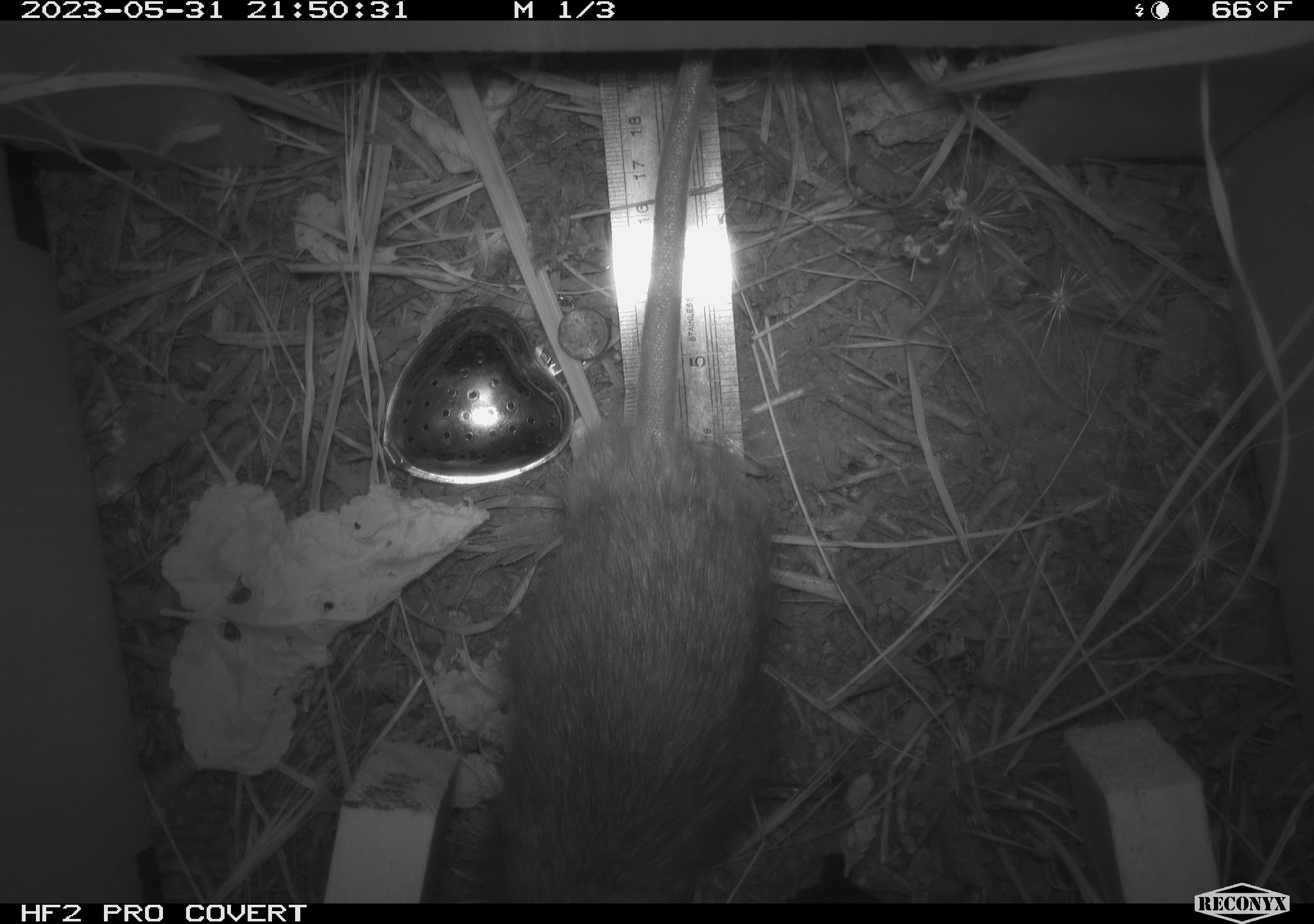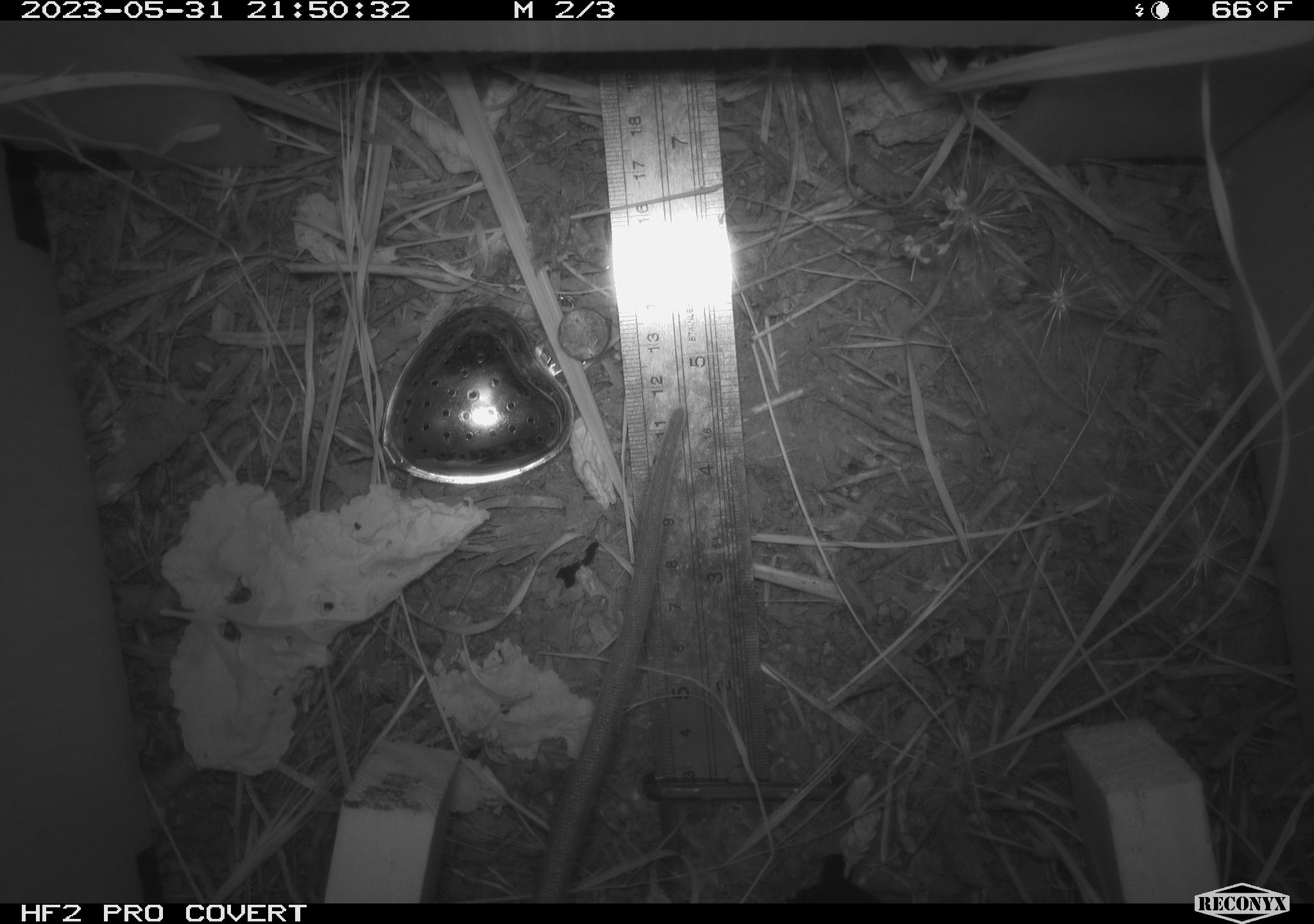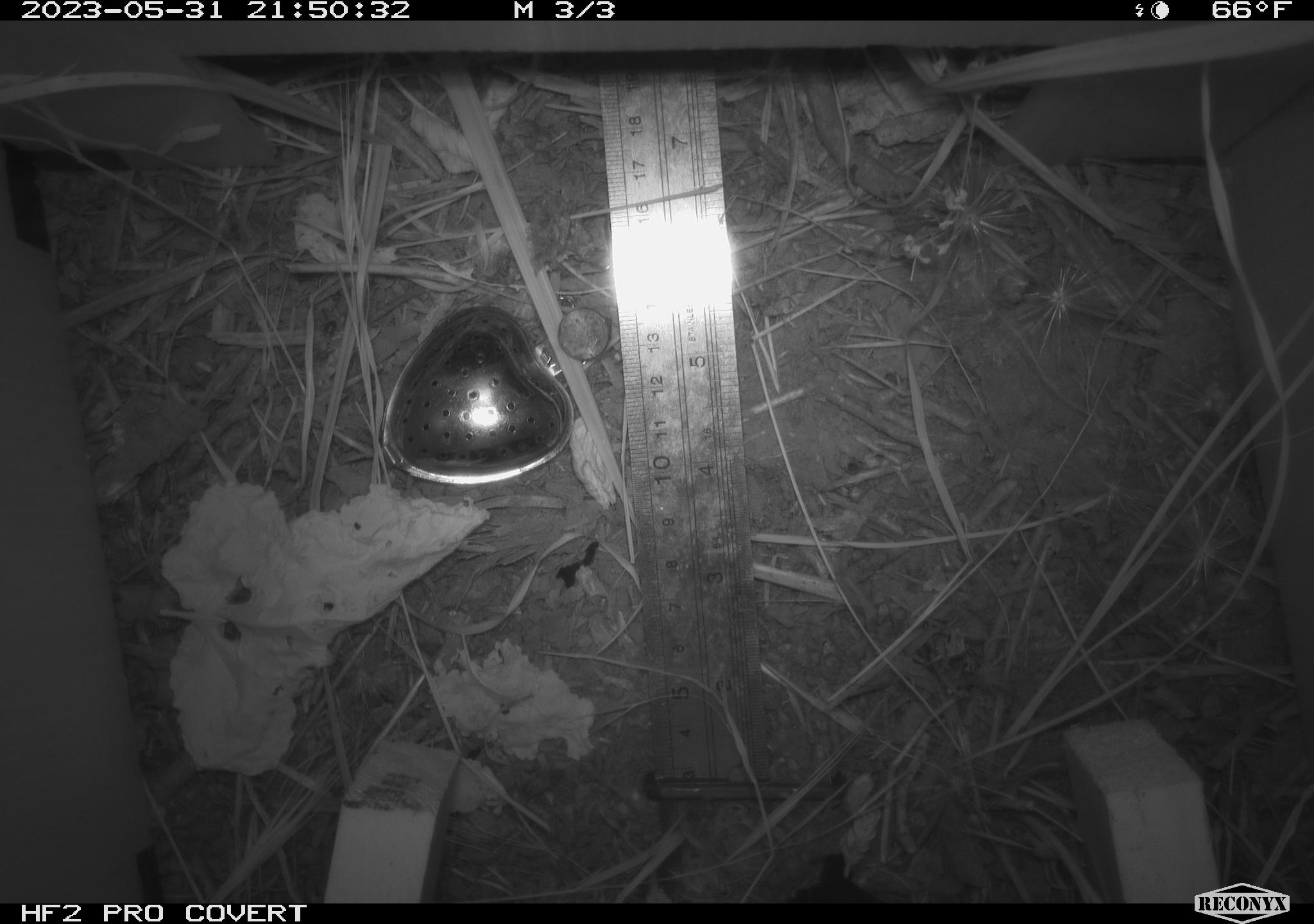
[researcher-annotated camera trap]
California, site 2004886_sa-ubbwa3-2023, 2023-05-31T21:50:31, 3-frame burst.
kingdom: Animalia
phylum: Chordata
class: Mammalia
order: Rodentia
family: Muridae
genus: Rattus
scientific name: Rattus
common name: rat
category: rattus species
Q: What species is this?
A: Rattus species (rat) (Rattus).